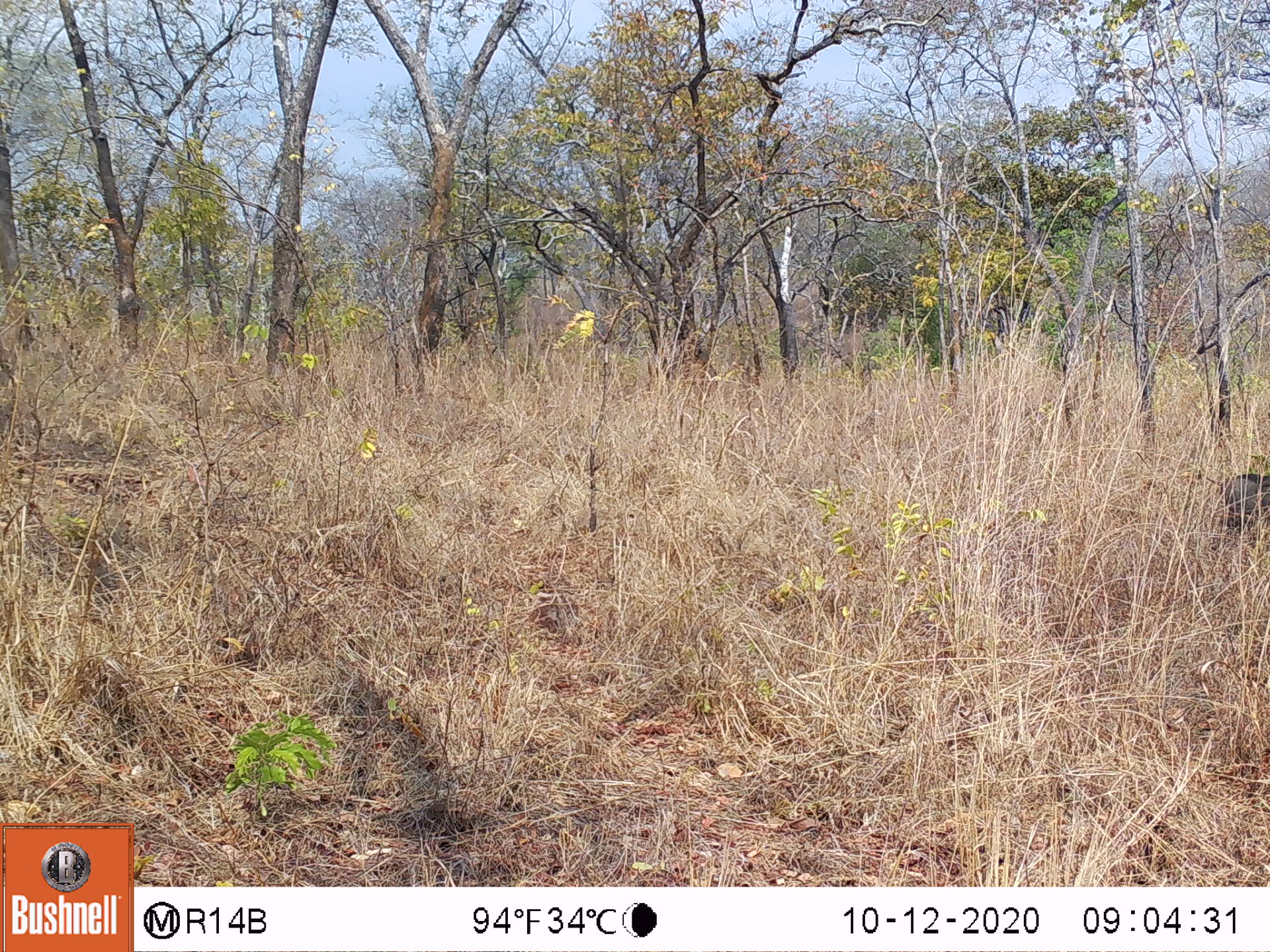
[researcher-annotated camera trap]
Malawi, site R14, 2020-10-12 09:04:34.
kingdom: Animalia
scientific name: Animalia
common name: other animal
Other animal (Animalia), count 1.